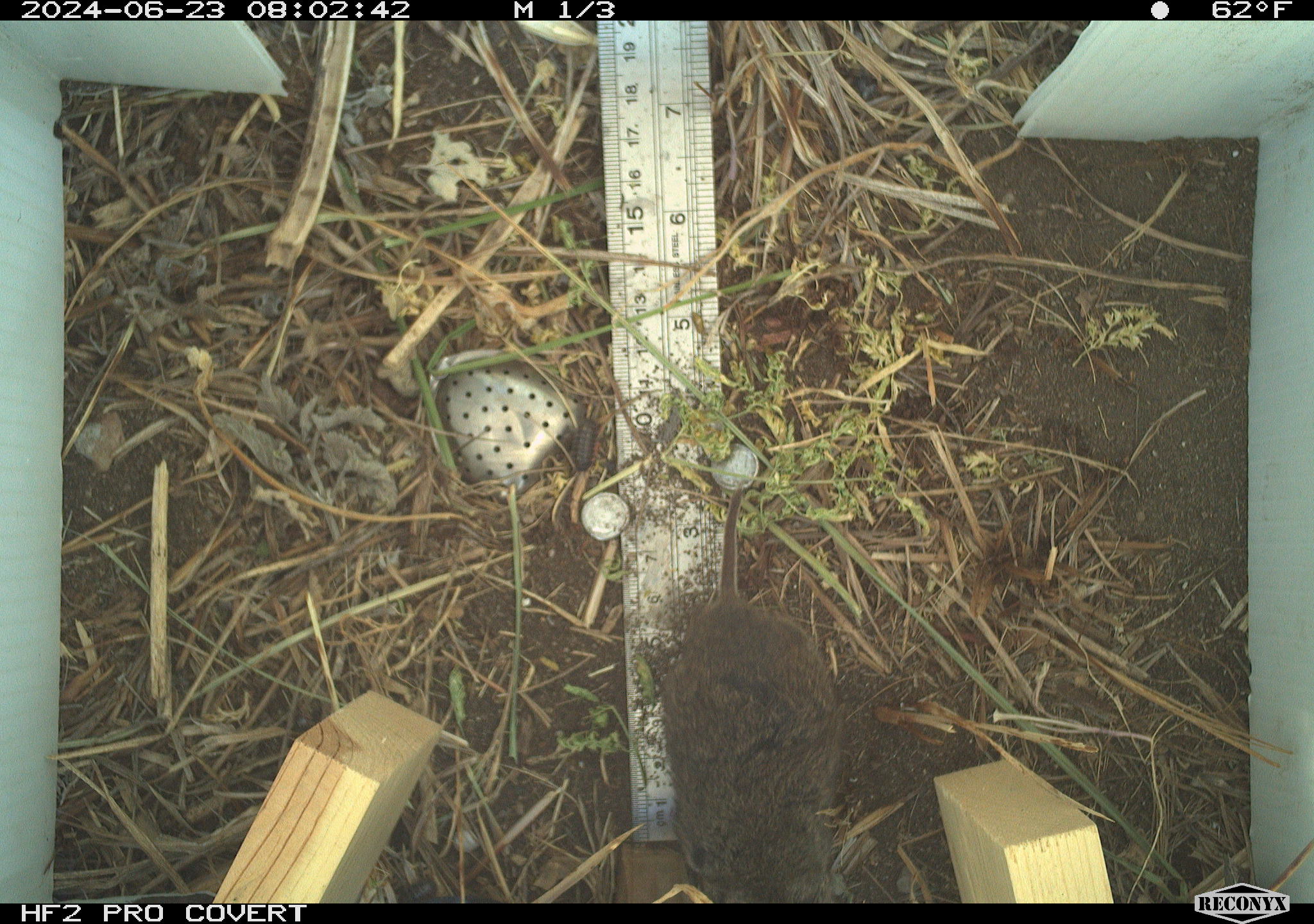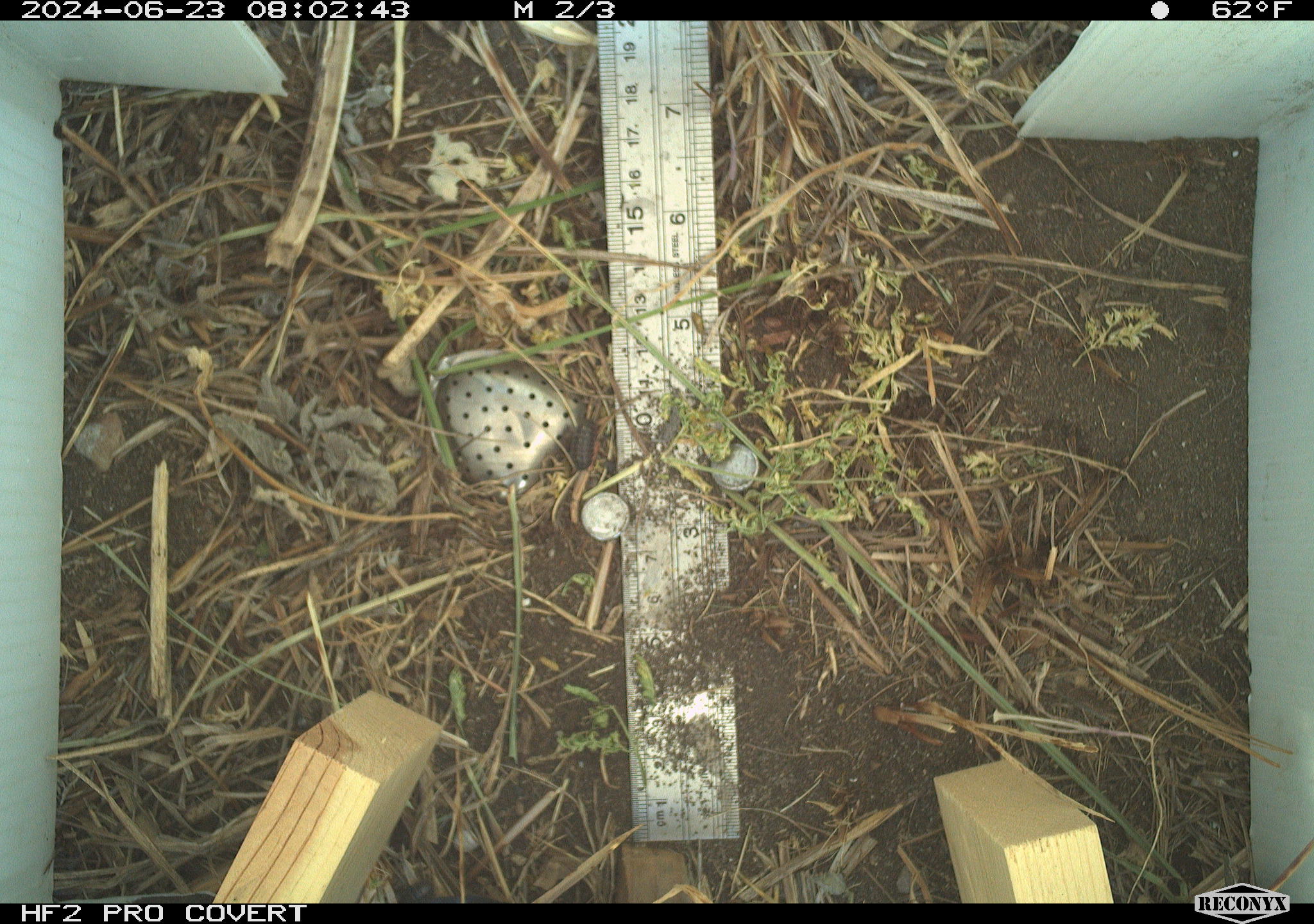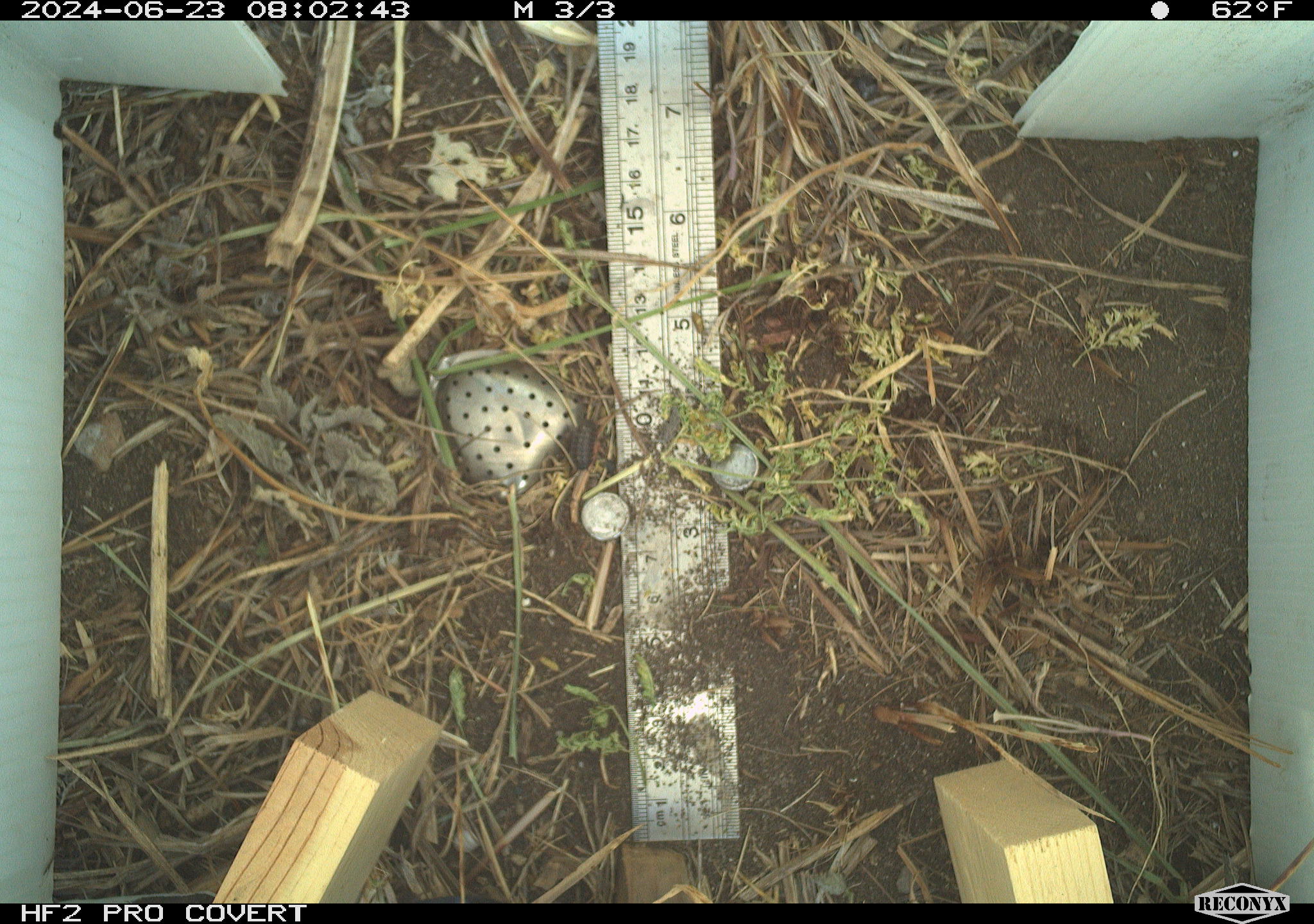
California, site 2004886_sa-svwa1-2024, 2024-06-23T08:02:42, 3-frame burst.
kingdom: Animalia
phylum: Chordata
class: Mammalia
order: Rodentia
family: Cricetidae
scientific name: Arvicolinae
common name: voles, lemmings, and muskrats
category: arvicolinae subfamily